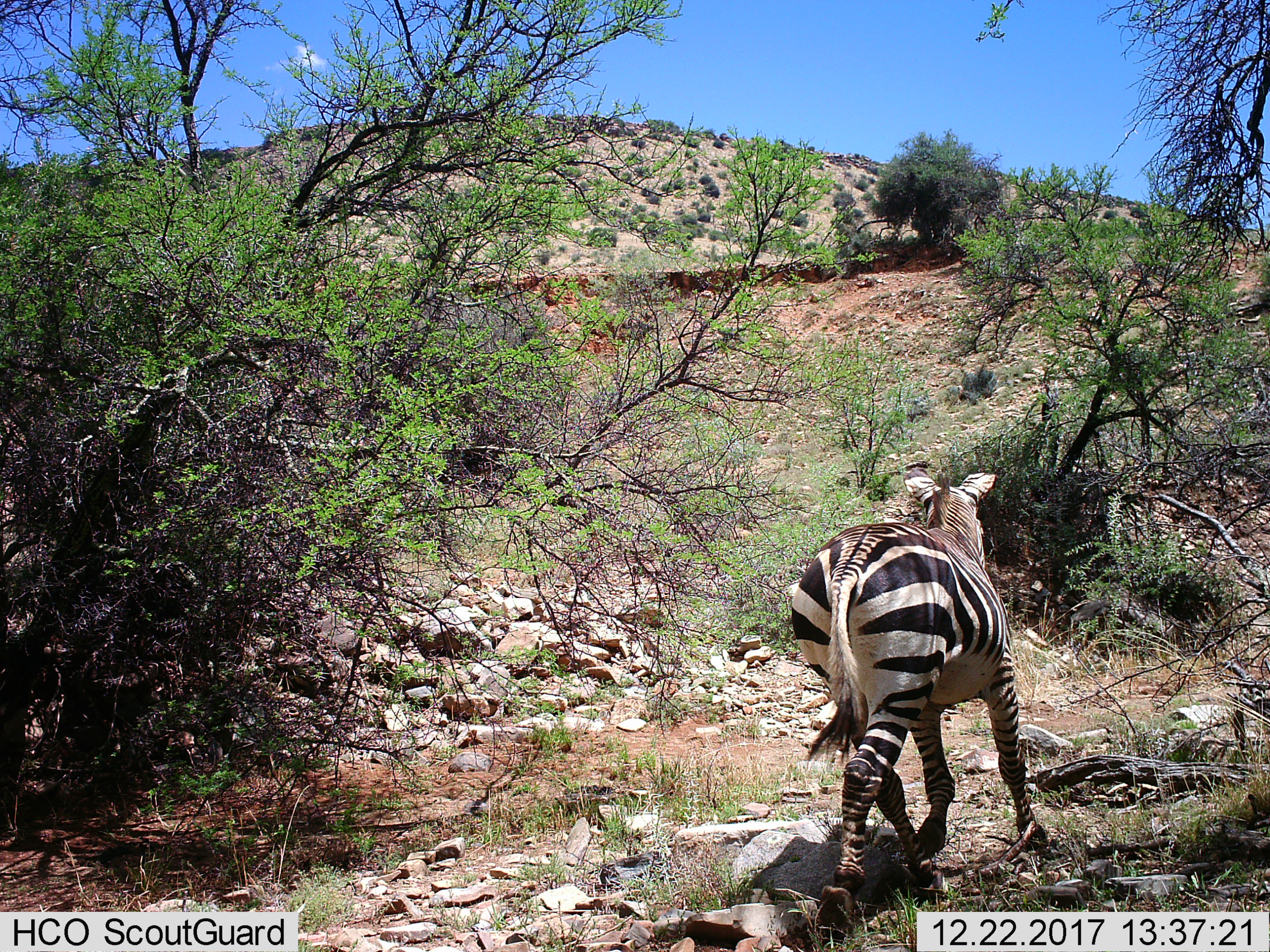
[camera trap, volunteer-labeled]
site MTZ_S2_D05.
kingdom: Animalia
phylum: Chordata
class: Mammalia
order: Perissodactyla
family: Equidae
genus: Equus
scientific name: Equus zebra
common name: mountain zebra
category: zebramountain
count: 1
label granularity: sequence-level